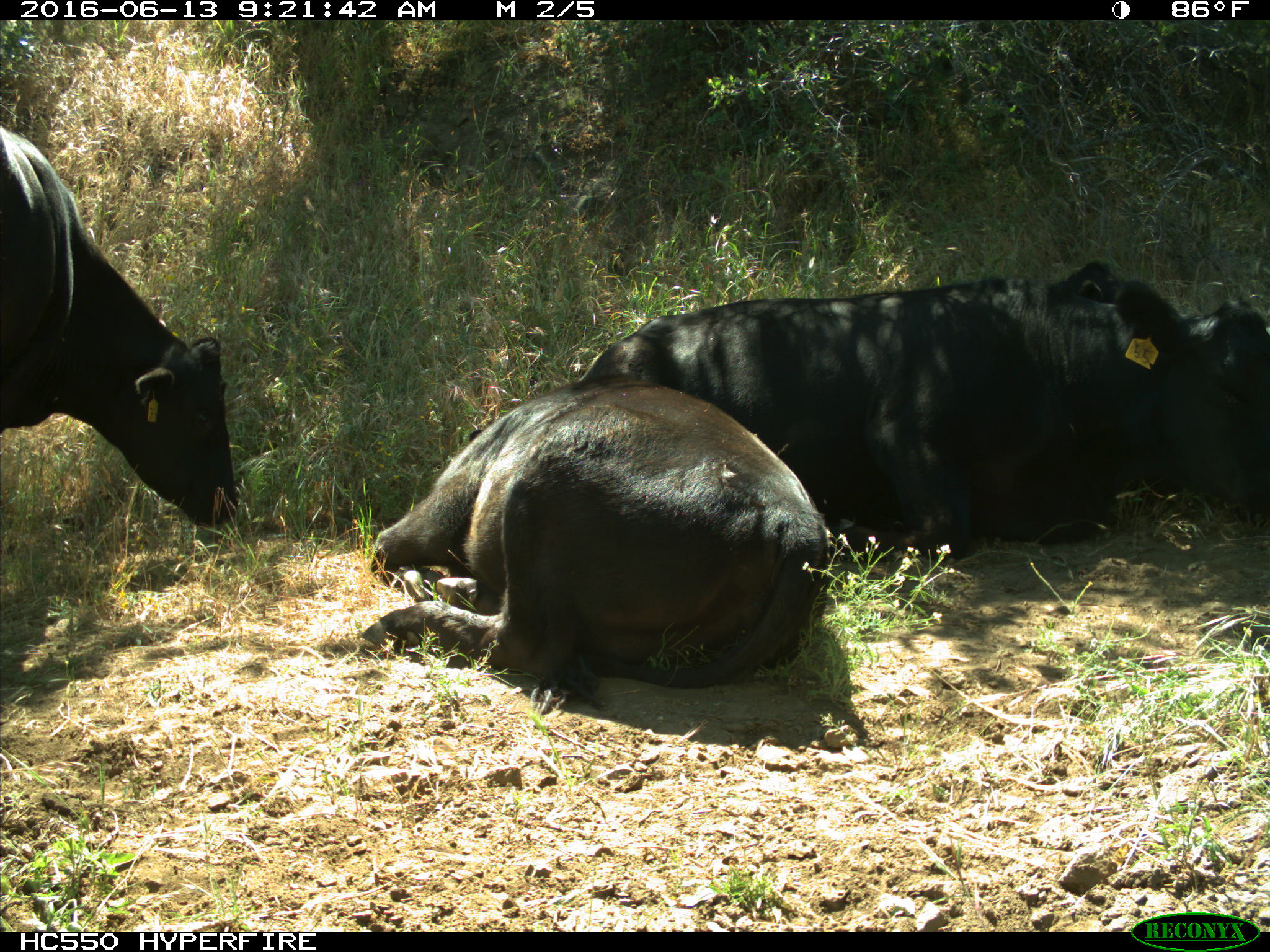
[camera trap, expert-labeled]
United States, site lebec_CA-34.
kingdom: Animalia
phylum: Chordata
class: Mammalia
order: Artiodactyla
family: Bovidae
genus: Bos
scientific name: Bos taurus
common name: domestic cow